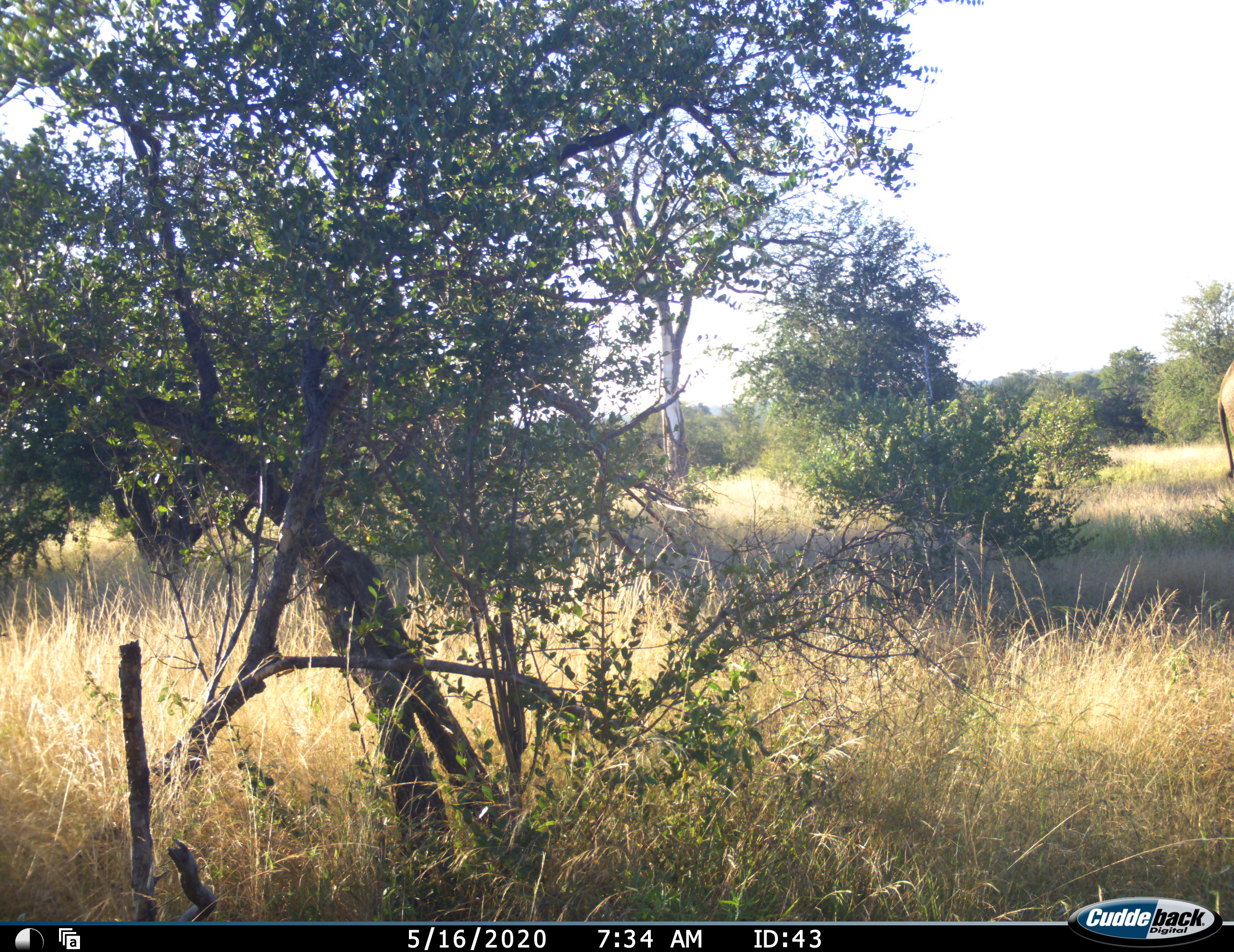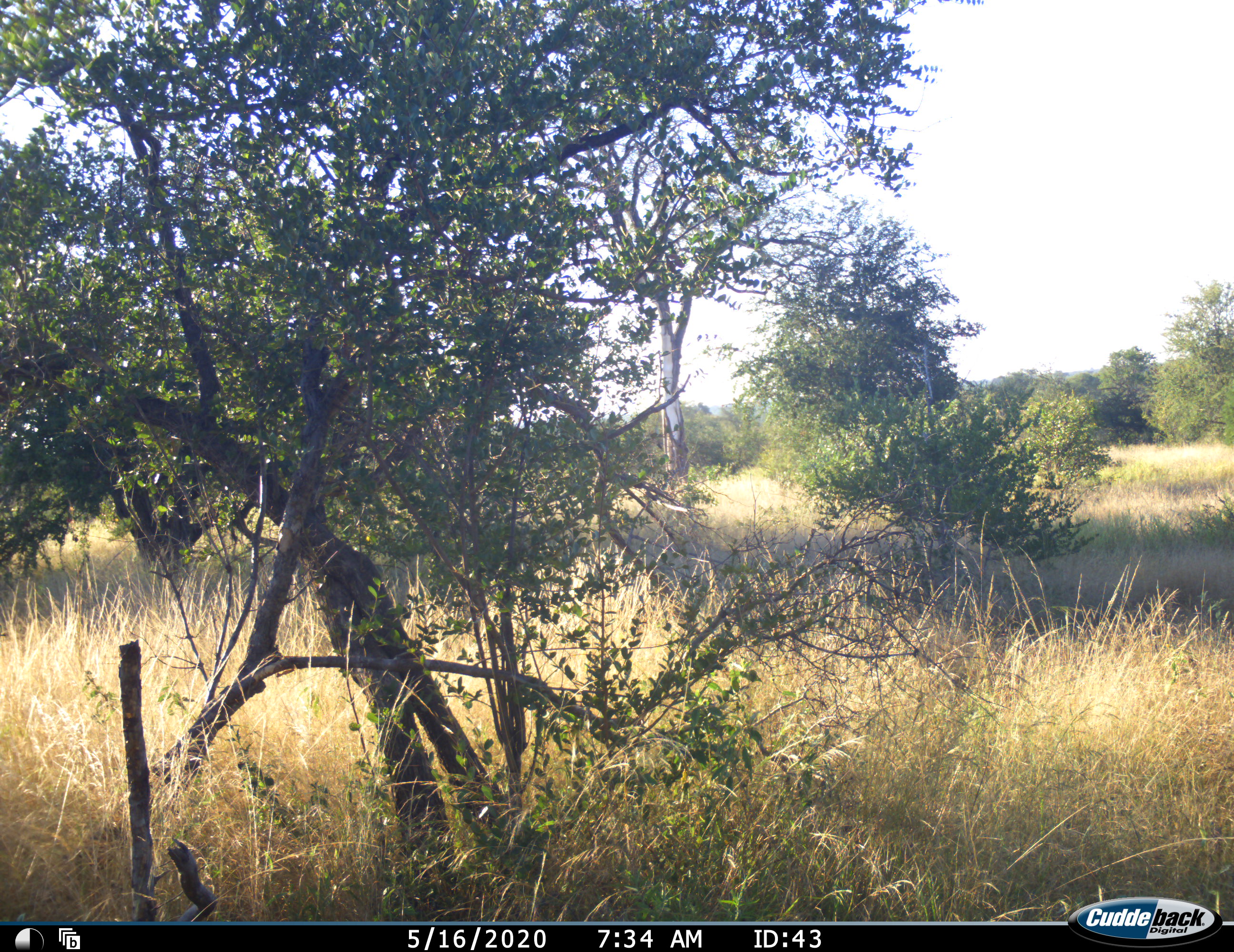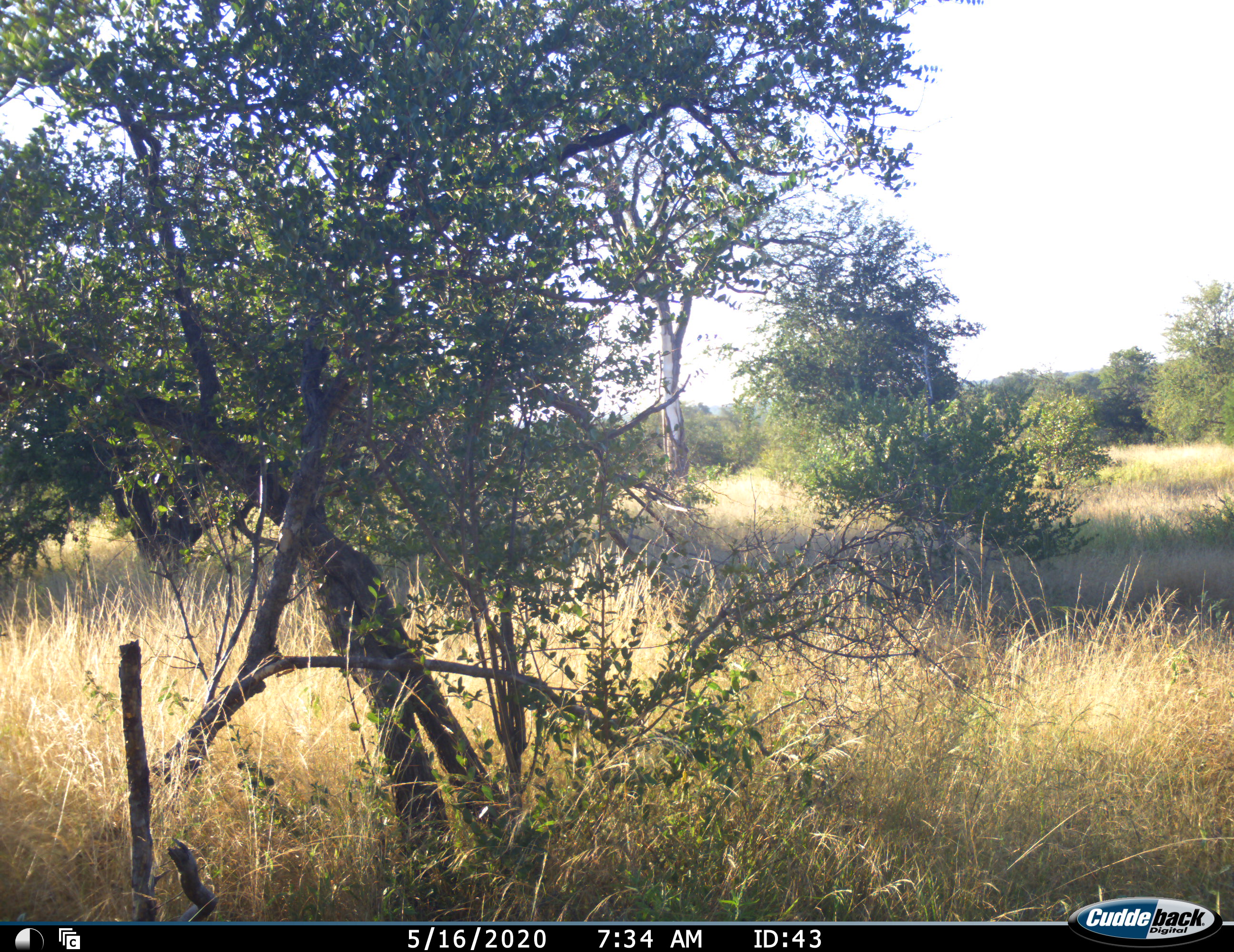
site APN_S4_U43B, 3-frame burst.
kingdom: Animalia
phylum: Chordata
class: Mammalia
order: Proboscidea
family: Elephantidae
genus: Loxodonta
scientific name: Loxodonta africana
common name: african bush elephant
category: elephant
Elephant (african bush elephant) (Loxodonta africana), count 1. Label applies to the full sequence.